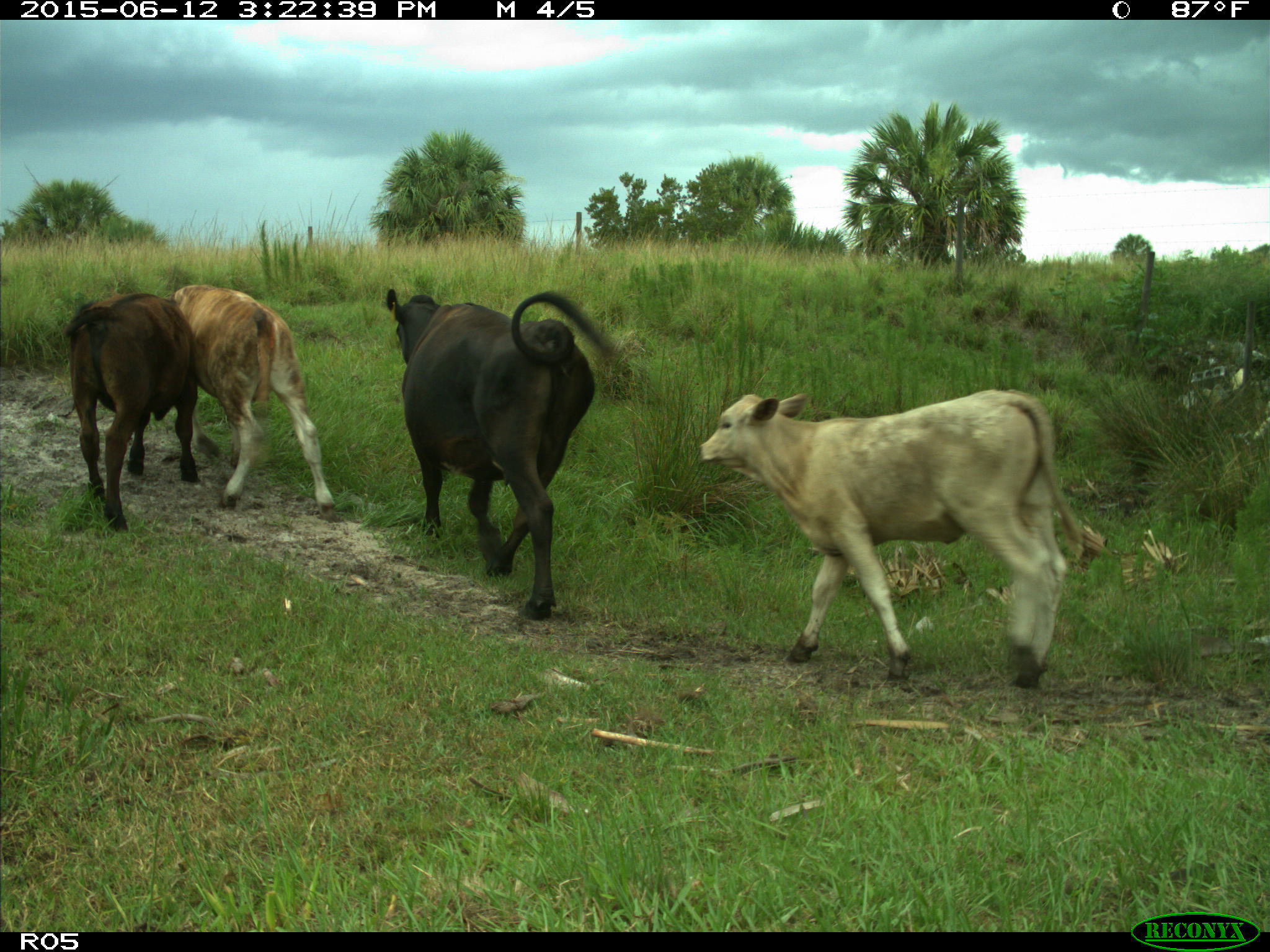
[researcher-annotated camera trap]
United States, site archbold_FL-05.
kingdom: Animalia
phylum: Chordata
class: Mammalia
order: Artiodactyla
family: Bovidae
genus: Bos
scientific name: Bos taurus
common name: domestic cow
Bos taurus (domestic cow).